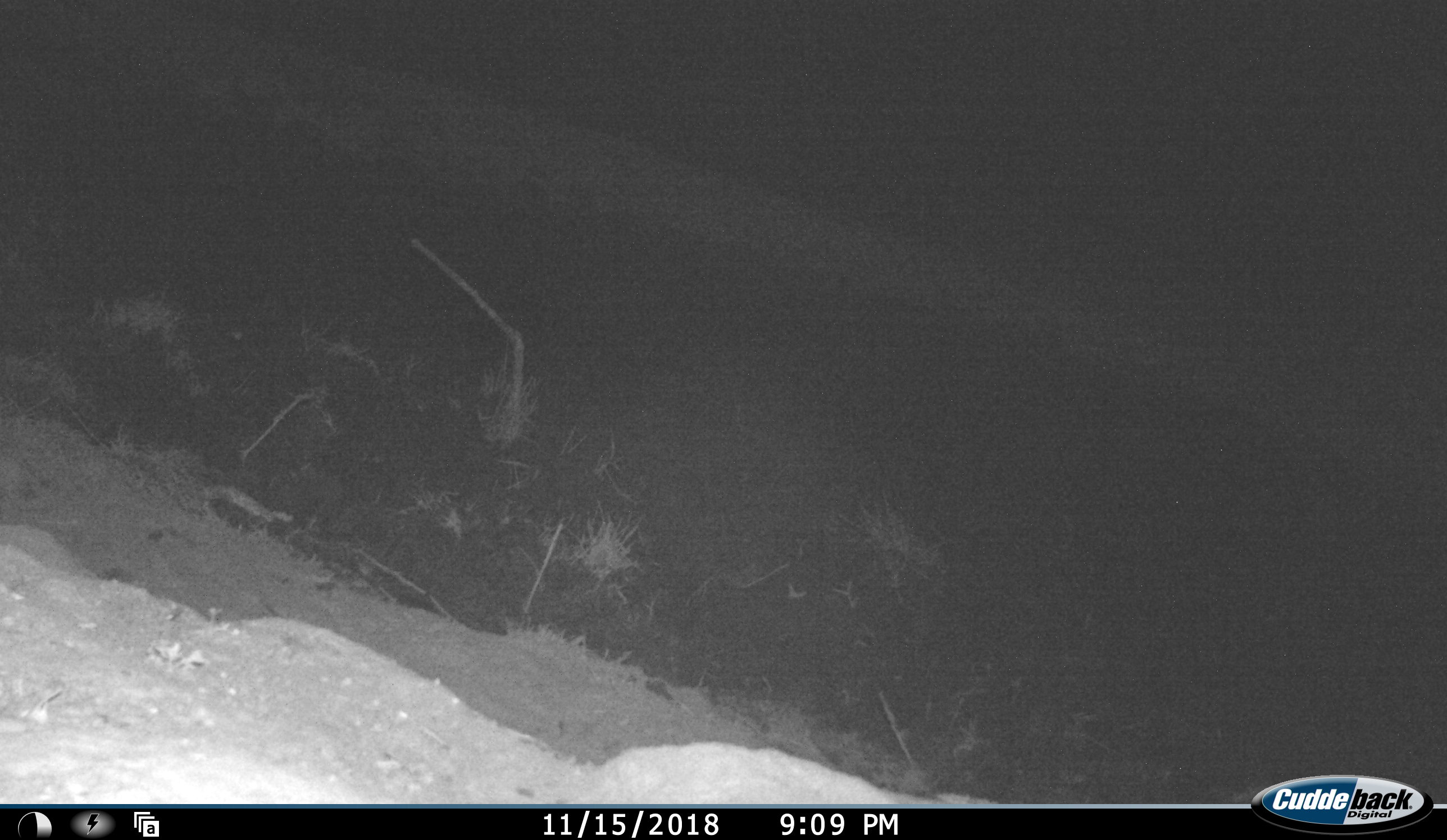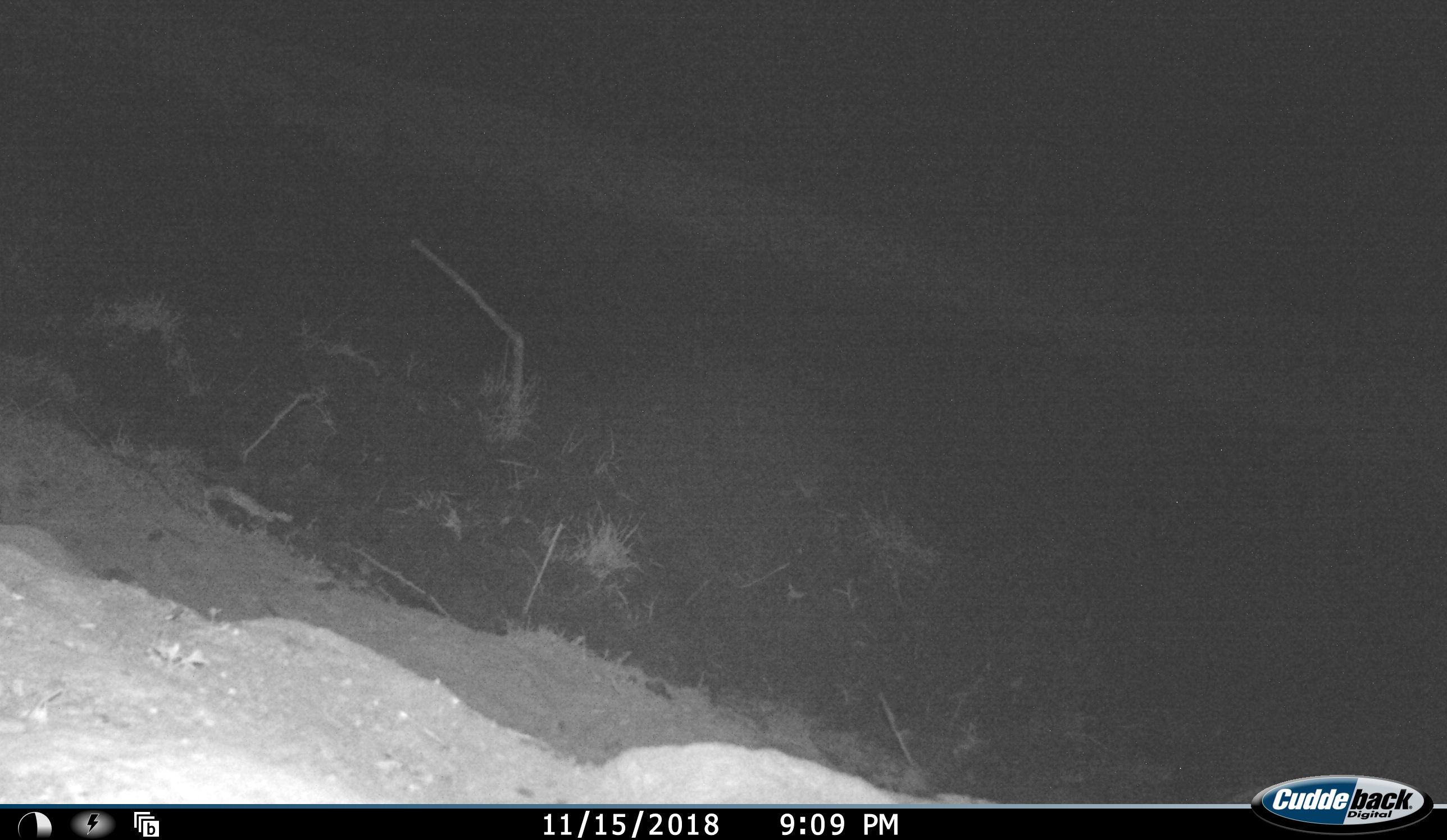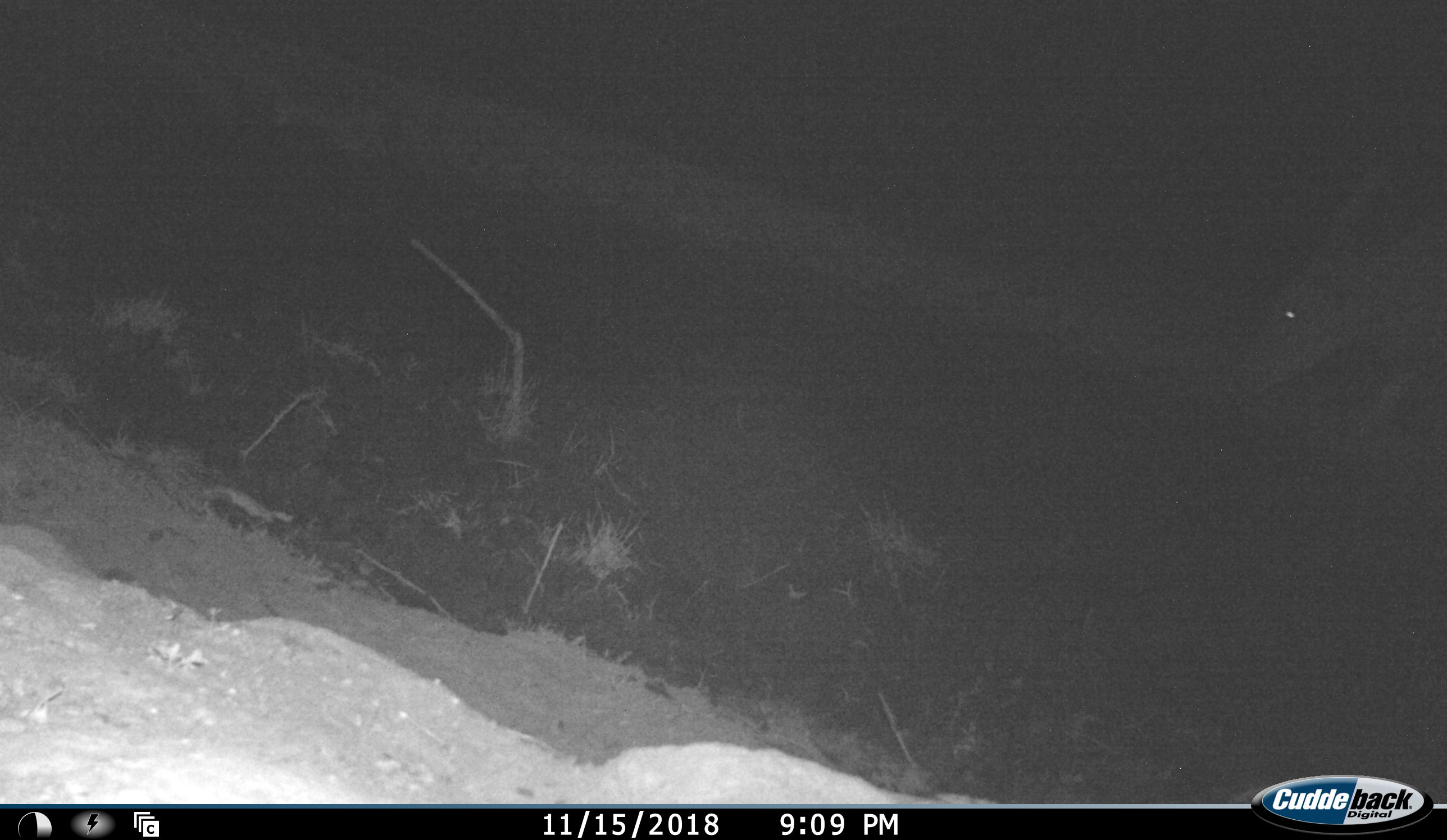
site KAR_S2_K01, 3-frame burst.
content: unidentified animal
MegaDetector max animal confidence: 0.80